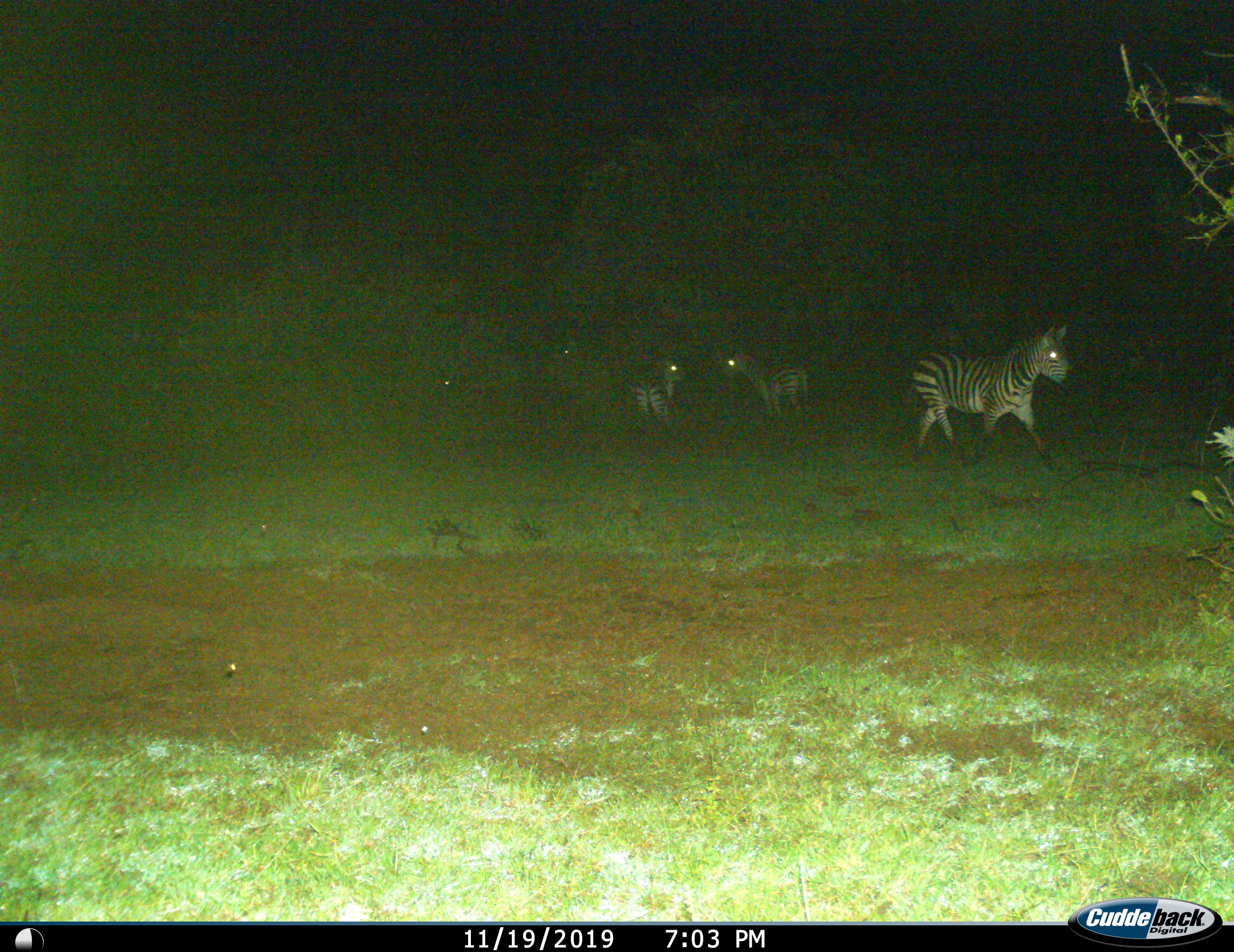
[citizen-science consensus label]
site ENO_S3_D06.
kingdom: Animalia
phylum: Chordata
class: Mammalia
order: Perissodactyla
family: Equidae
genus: Equus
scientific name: Equus quagga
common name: plains zebra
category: zebraplains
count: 5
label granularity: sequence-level